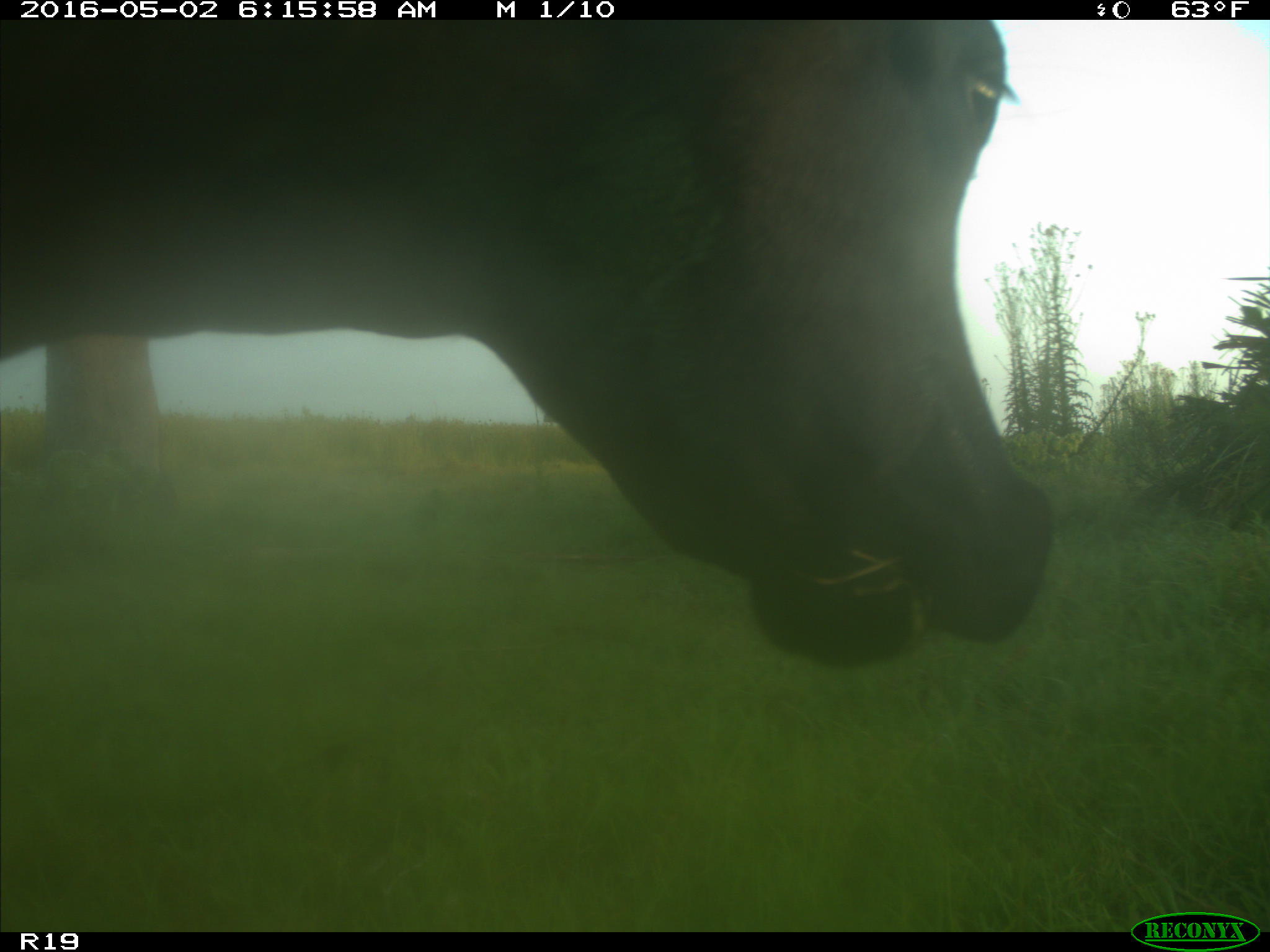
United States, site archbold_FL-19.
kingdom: Animalia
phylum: Chordata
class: Mammalia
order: Artiodactyla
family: Bovidae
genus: Bos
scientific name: Bos taurus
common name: domestic cow